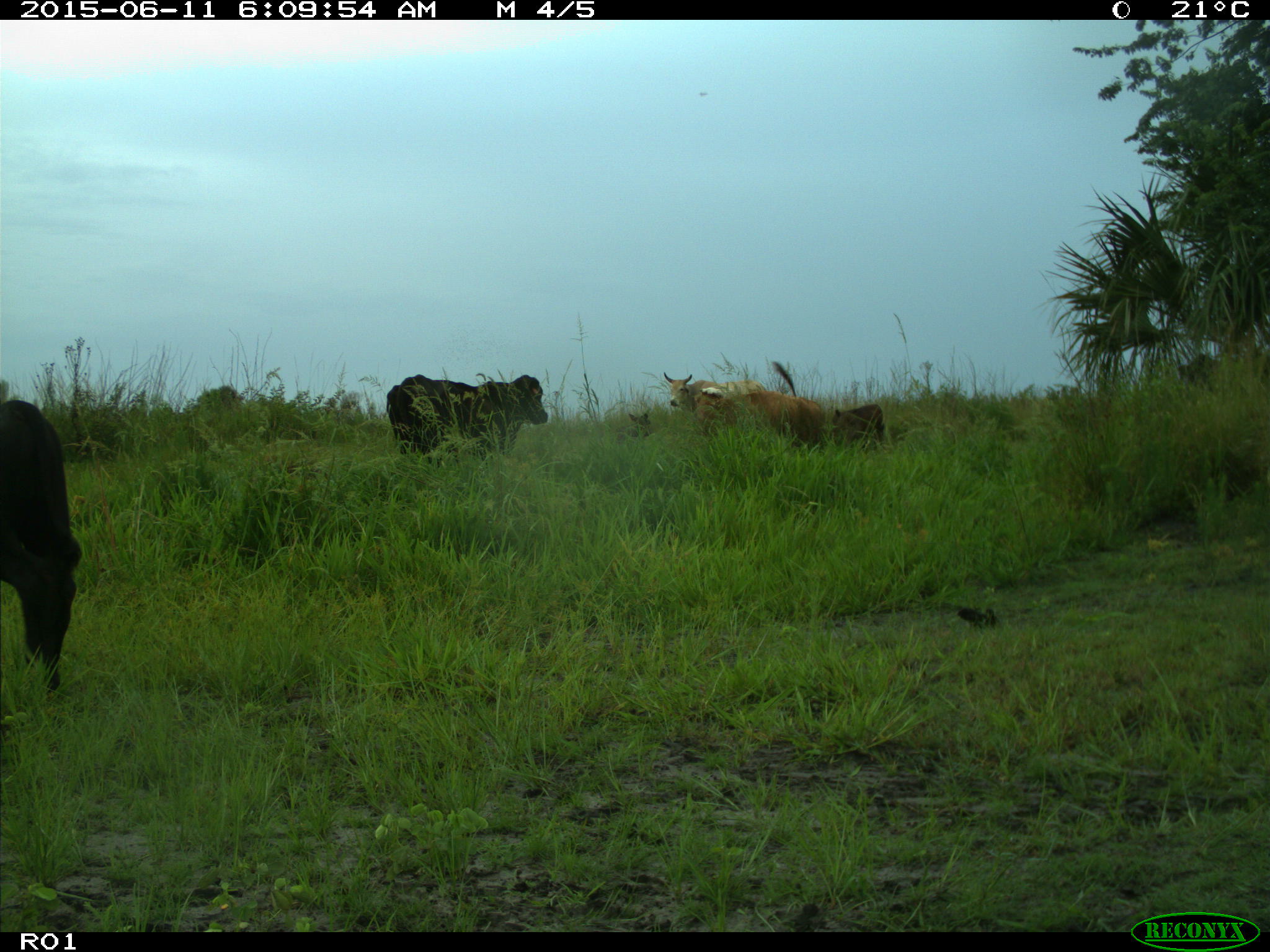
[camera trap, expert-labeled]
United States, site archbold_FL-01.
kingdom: Animalia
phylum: Chordata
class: Mammalia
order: Artiodactyla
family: Bovidae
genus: Bos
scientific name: Bos taurus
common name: domestic cow